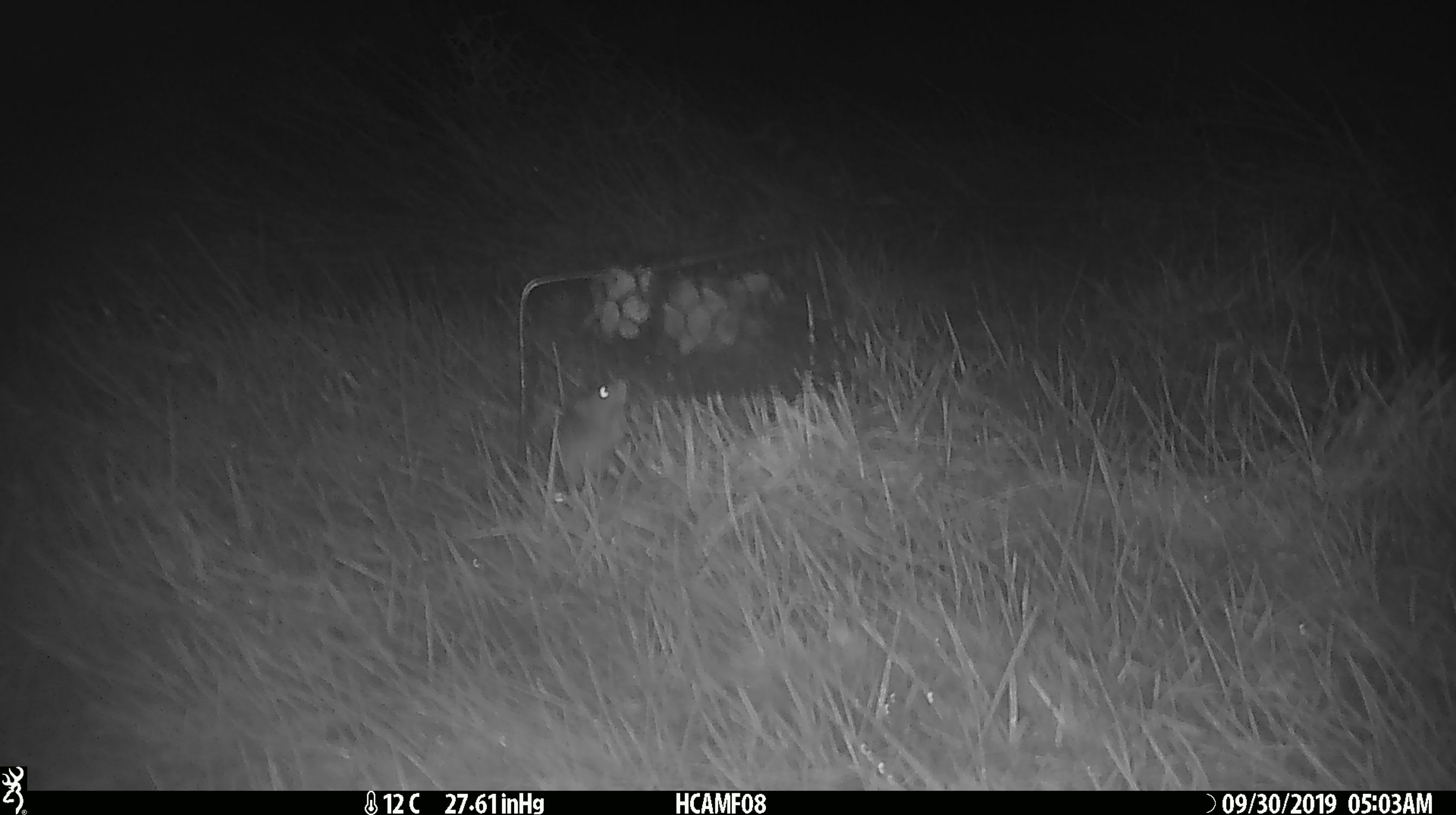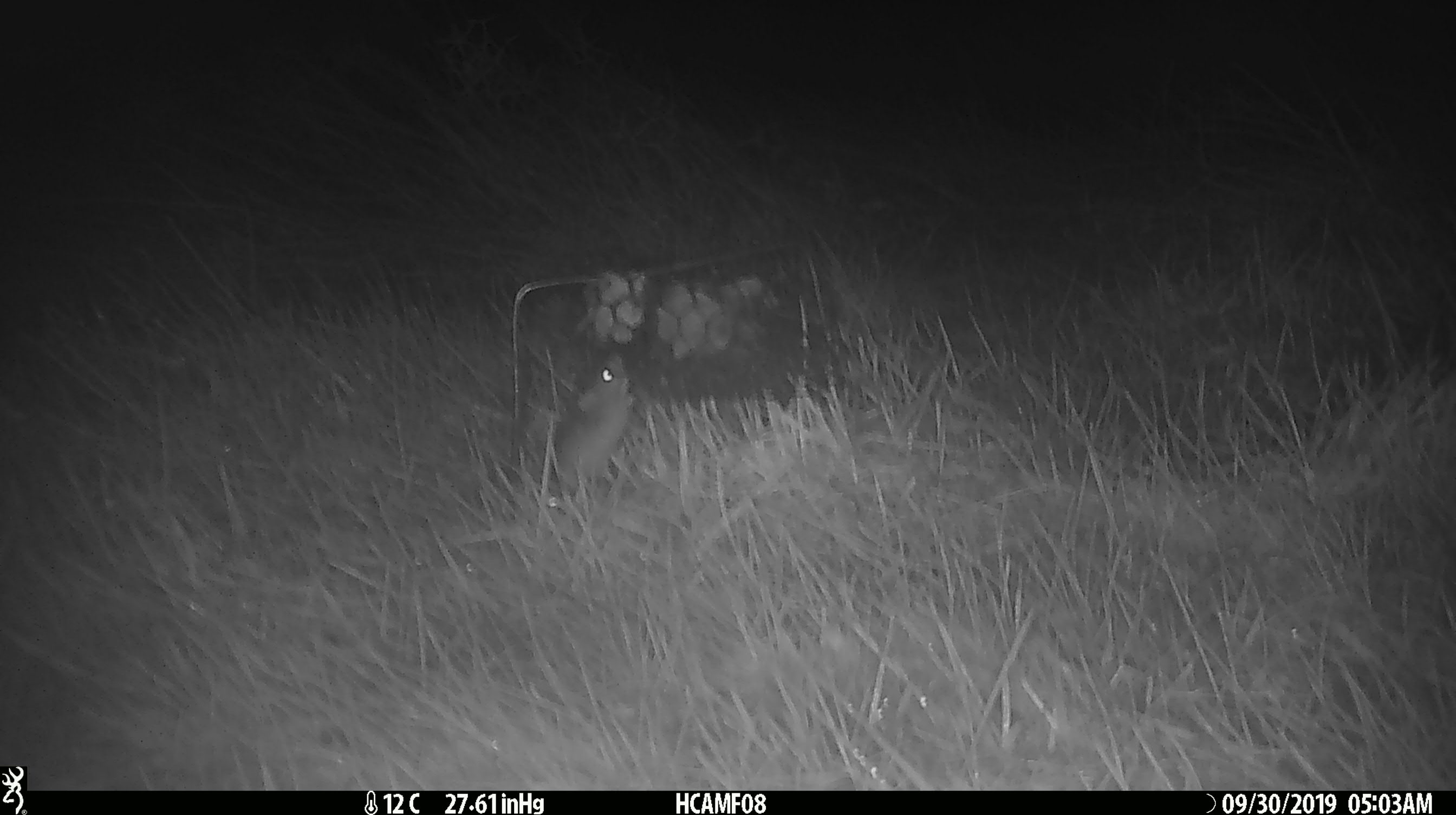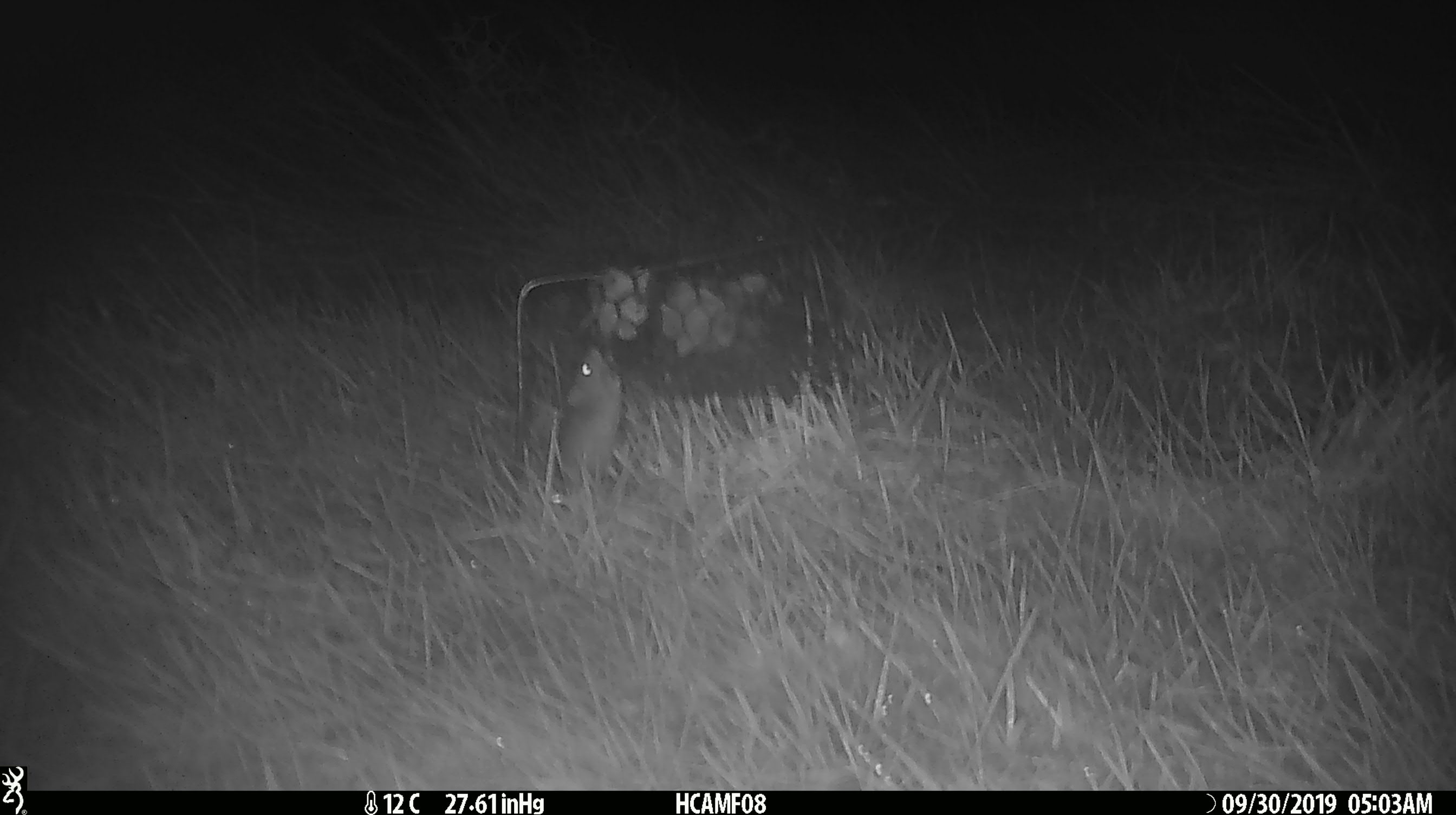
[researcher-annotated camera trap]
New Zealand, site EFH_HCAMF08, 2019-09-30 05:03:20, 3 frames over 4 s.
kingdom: Animalia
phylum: Chordata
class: Mammalia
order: Rodentia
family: Muridae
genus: Mus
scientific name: Mus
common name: mouse